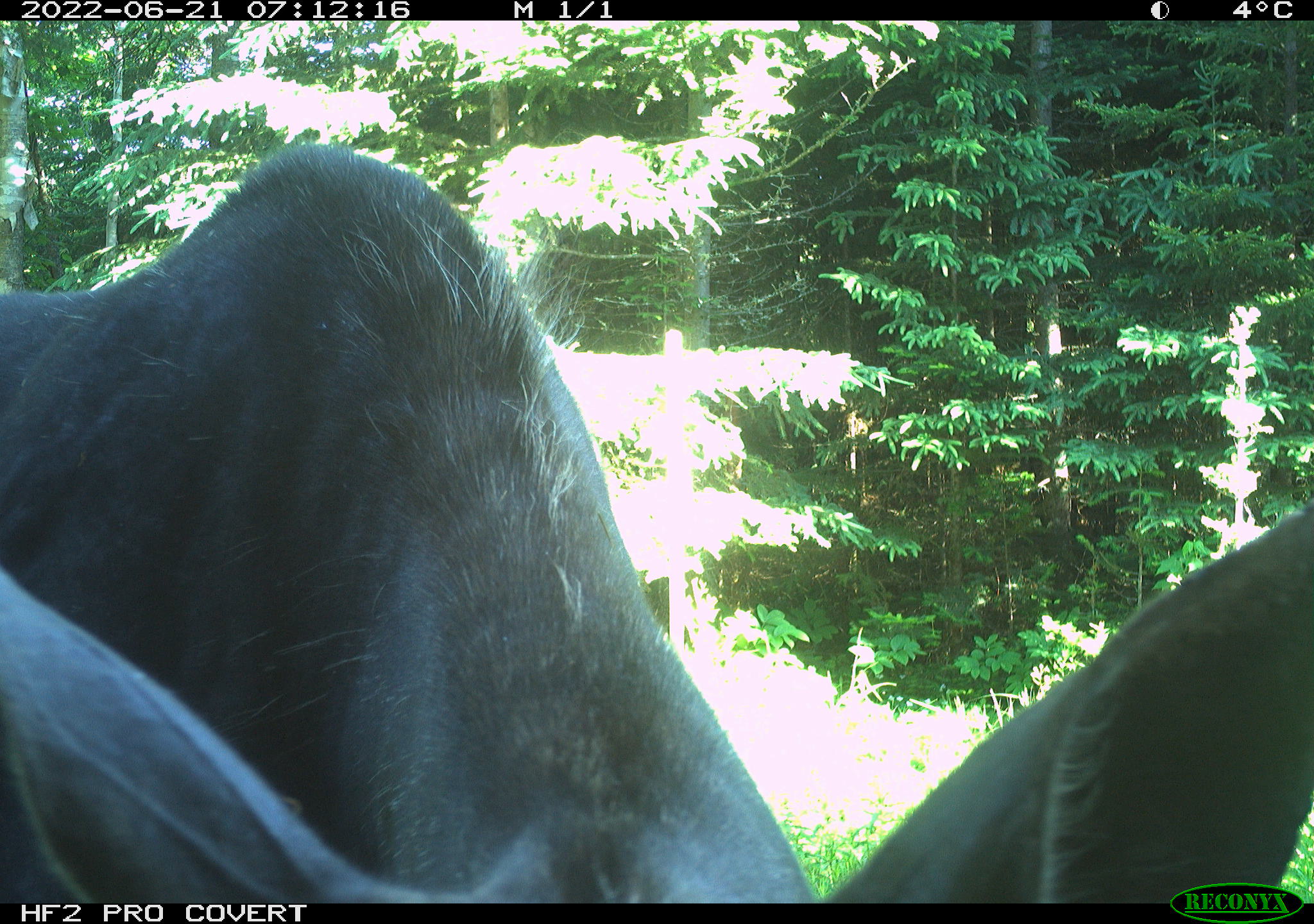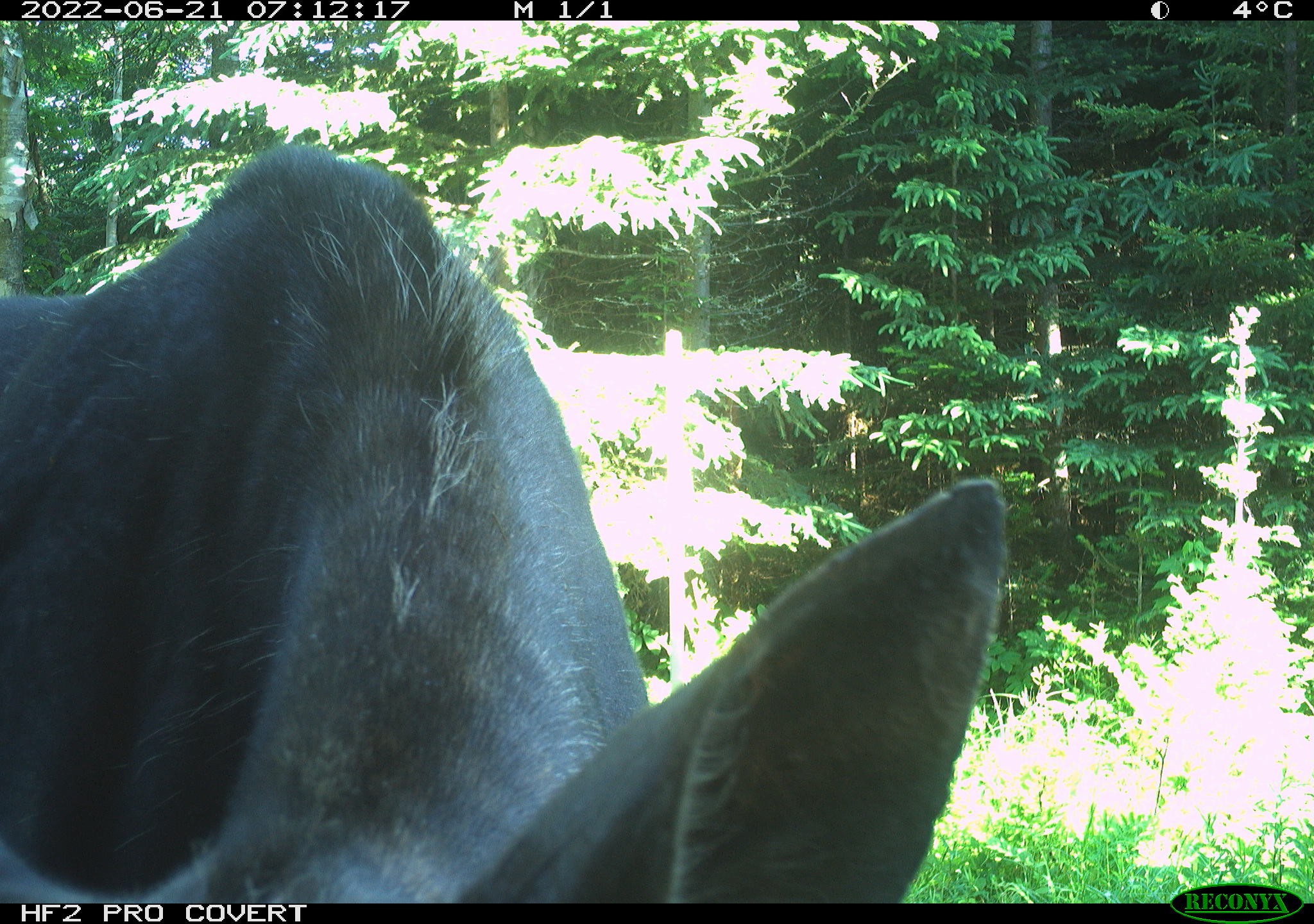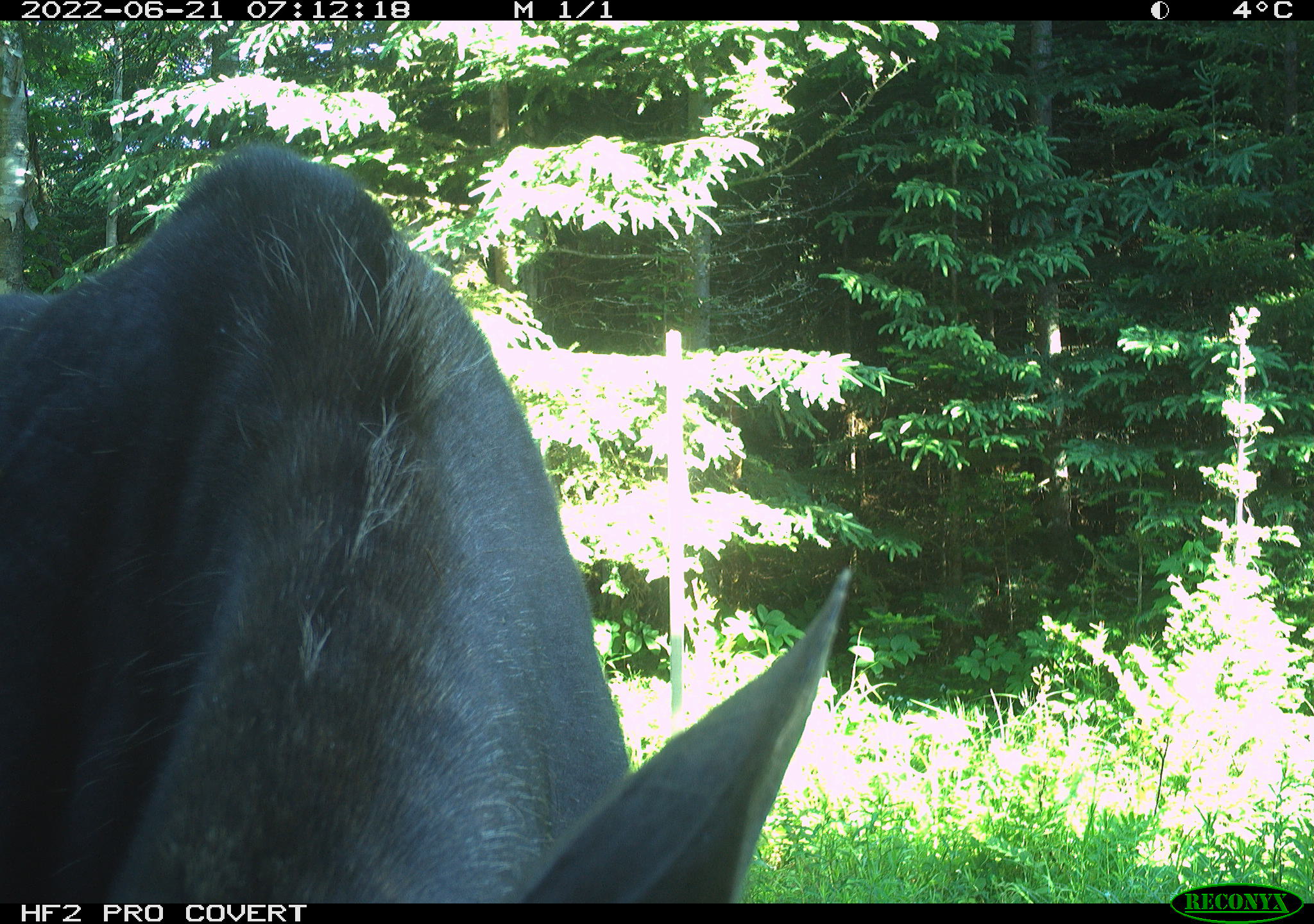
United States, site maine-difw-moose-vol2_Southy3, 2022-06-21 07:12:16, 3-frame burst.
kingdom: Animalia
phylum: Chordata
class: Mammalia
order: Artiodactyla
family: Cervidae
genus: Alces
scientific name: Alces alces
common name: moose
Moose (Alces alces).